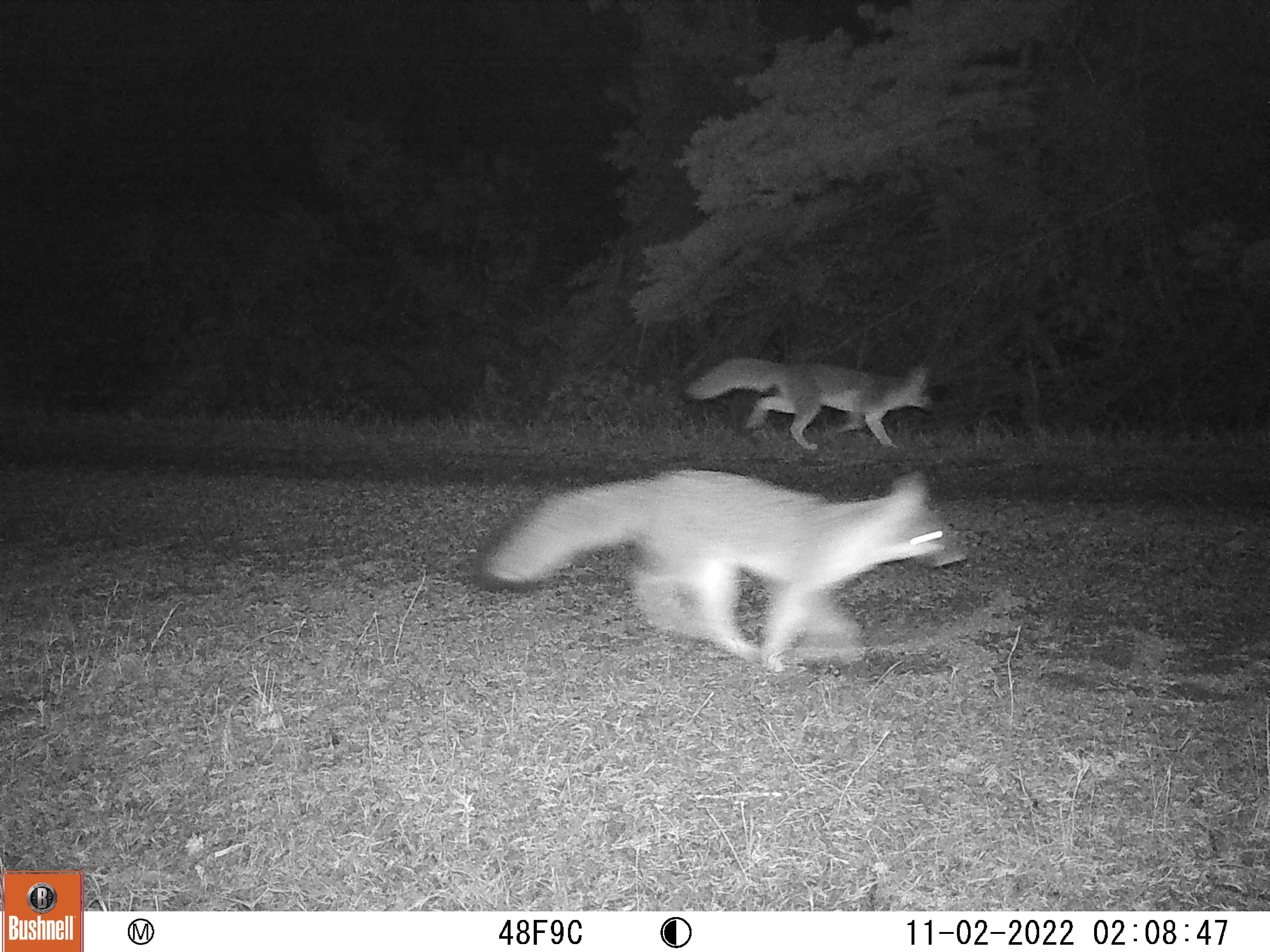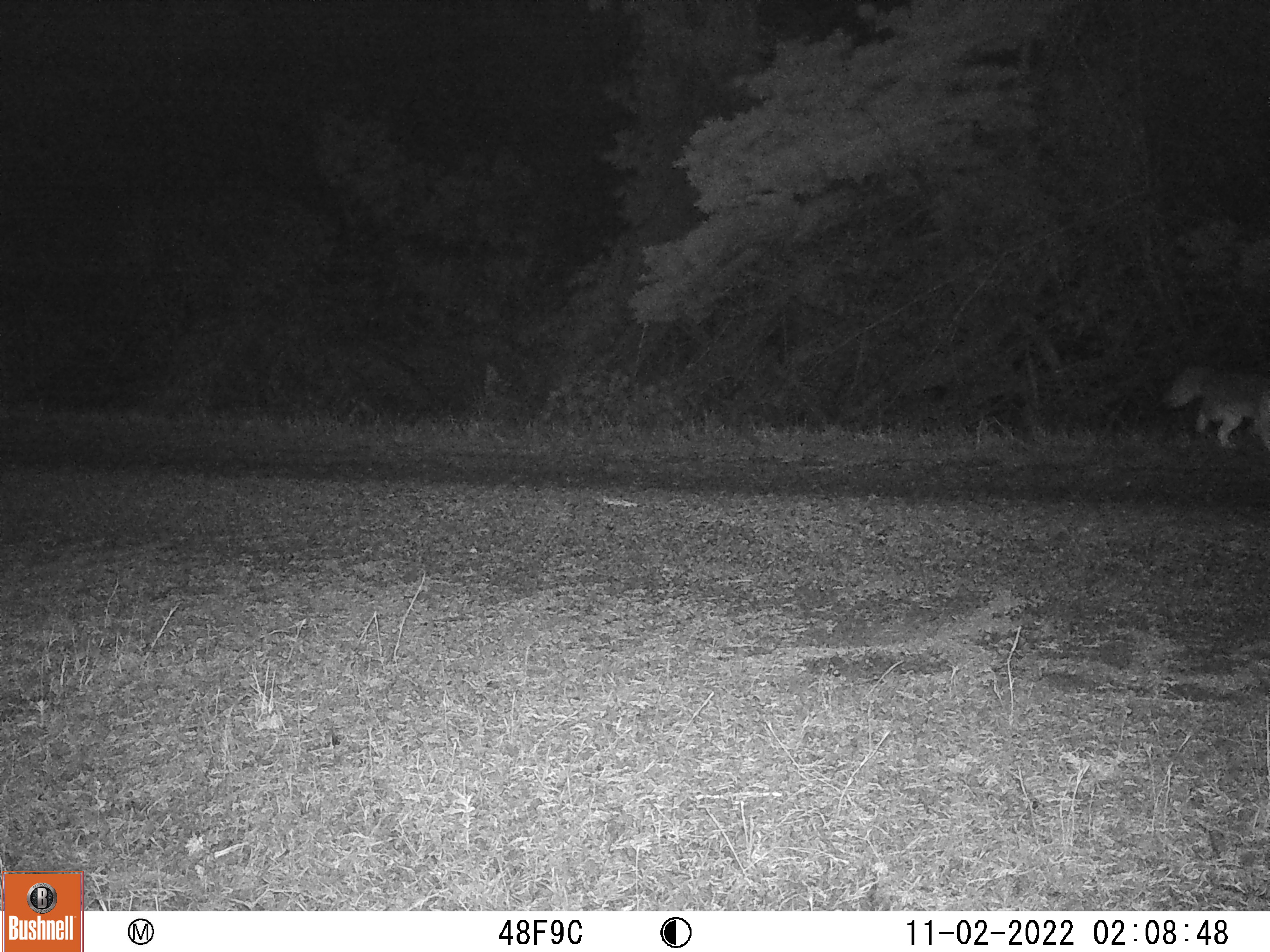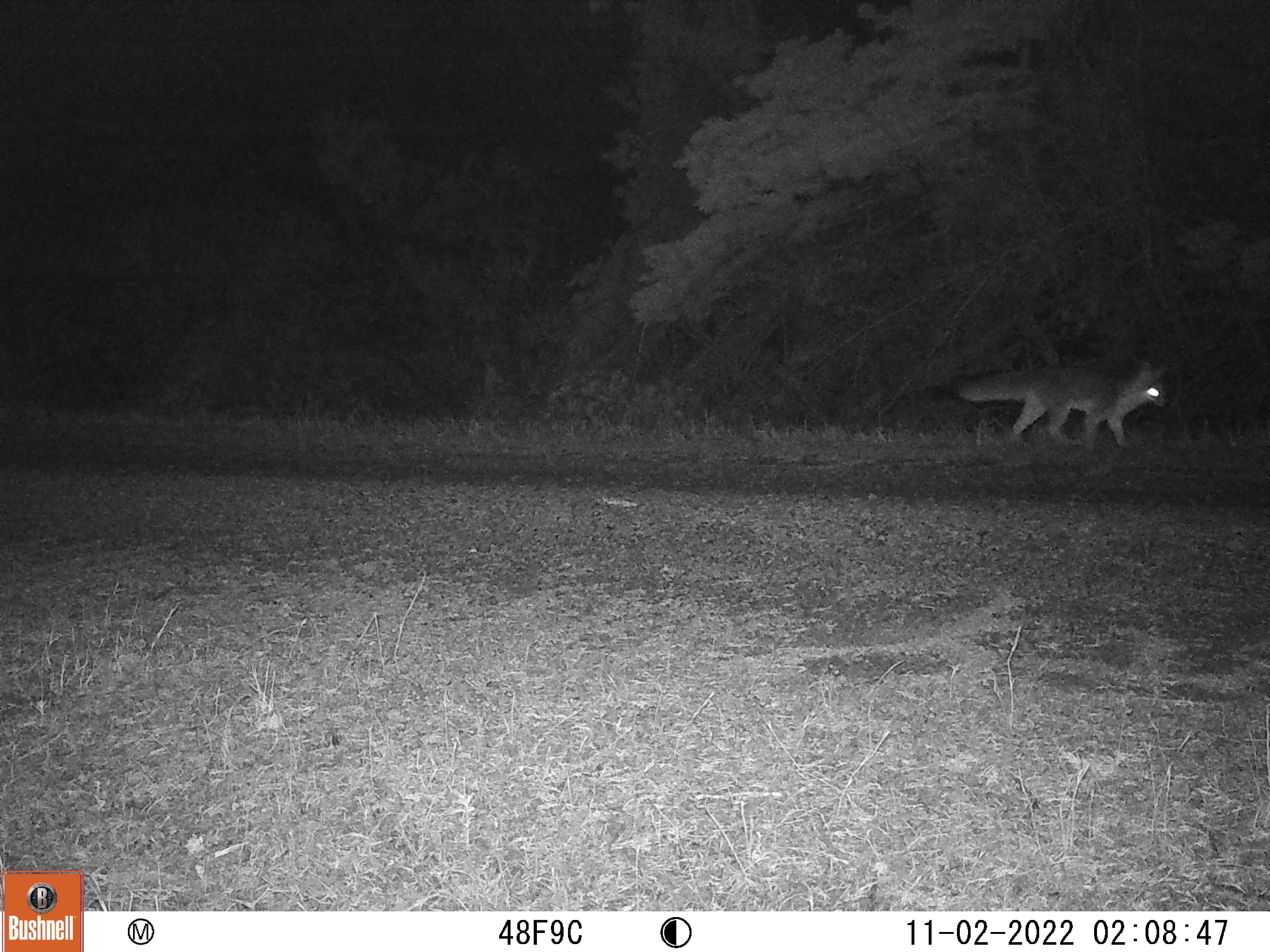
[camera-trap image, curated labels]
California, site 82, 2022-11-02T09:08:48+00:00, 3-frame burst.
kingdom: Animalia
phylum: Chordata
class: Mammalia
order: Carnivora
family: Canidae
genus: Urocyon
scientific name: Urocyon cinereoargenteus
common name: gray fox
Gray fox (Urocyon cinereoargenteus).